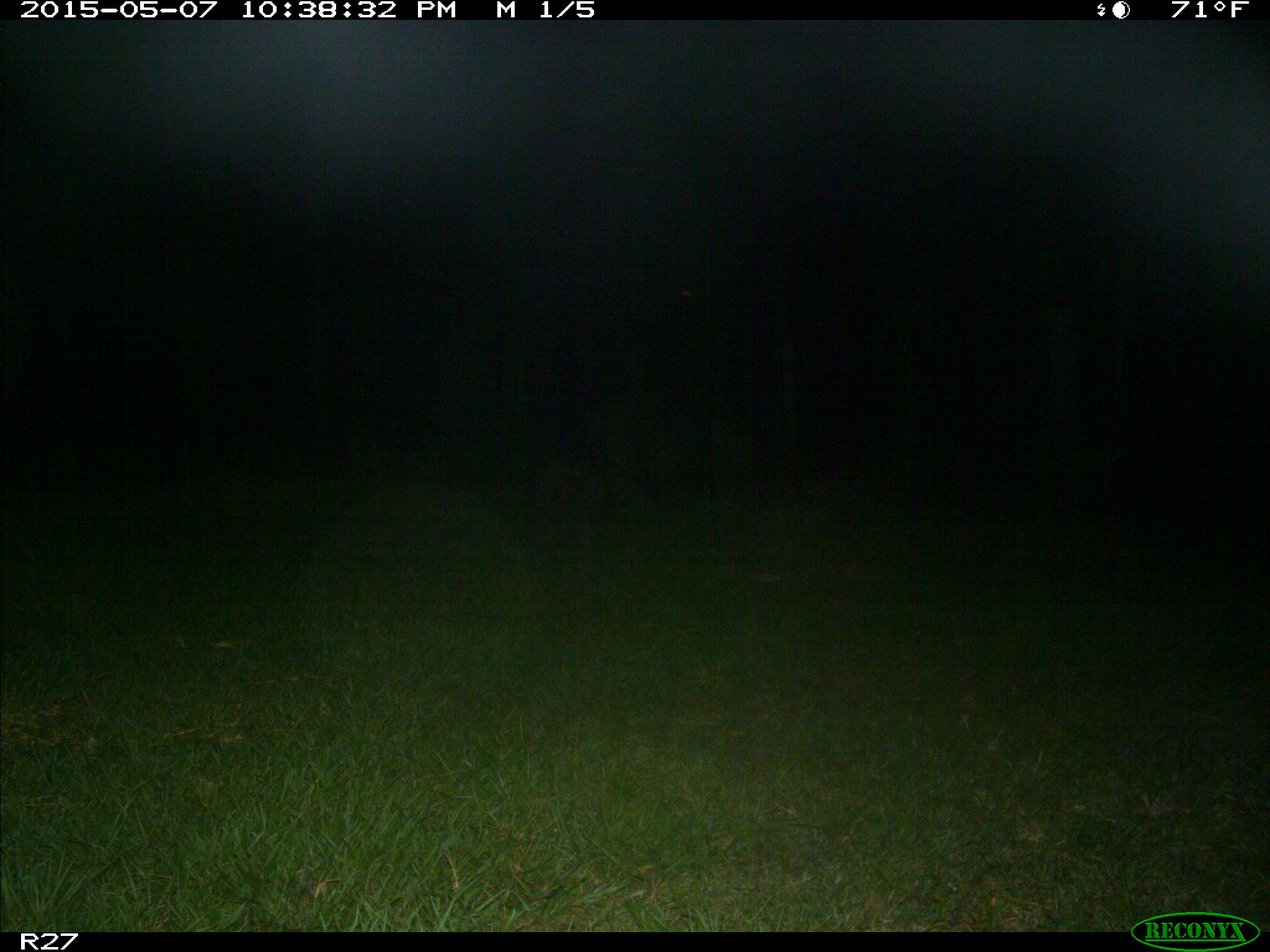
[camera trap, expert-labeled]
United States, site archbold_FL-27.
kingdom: Animalia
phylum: Chordata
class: Mammalia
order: Artiodactyla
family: Suidae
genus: Sus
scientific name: Sus scrofa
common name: wild boar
Sus scrofa (wild boar).